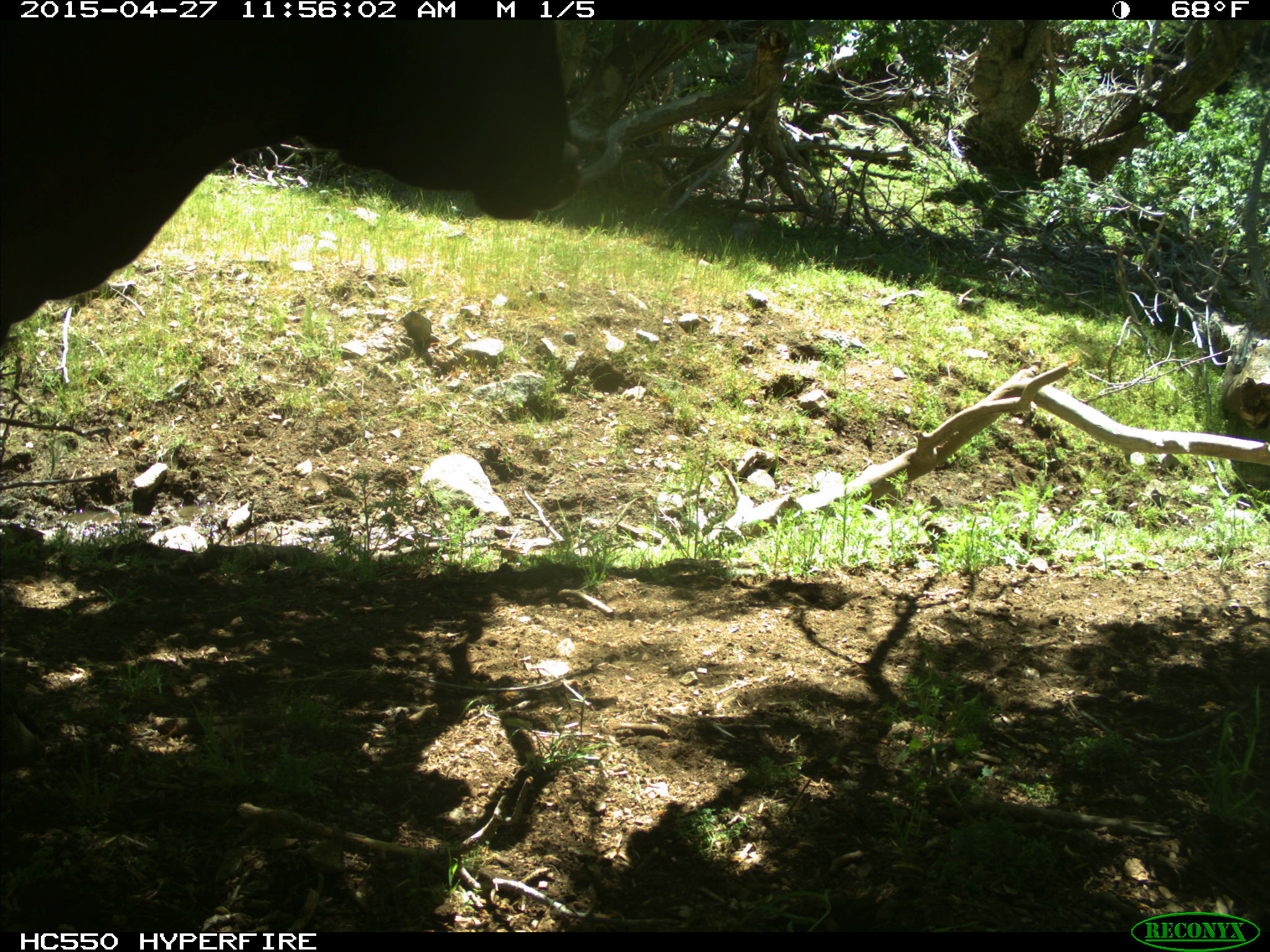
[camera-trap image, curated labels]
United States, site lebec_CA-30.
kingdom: Animalia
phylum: Chordata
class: Mammalia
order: Artiodactyla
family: Bovidae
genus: Bos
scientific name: Bos taurus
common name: domestic cow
Bos taurus (domestic cow).